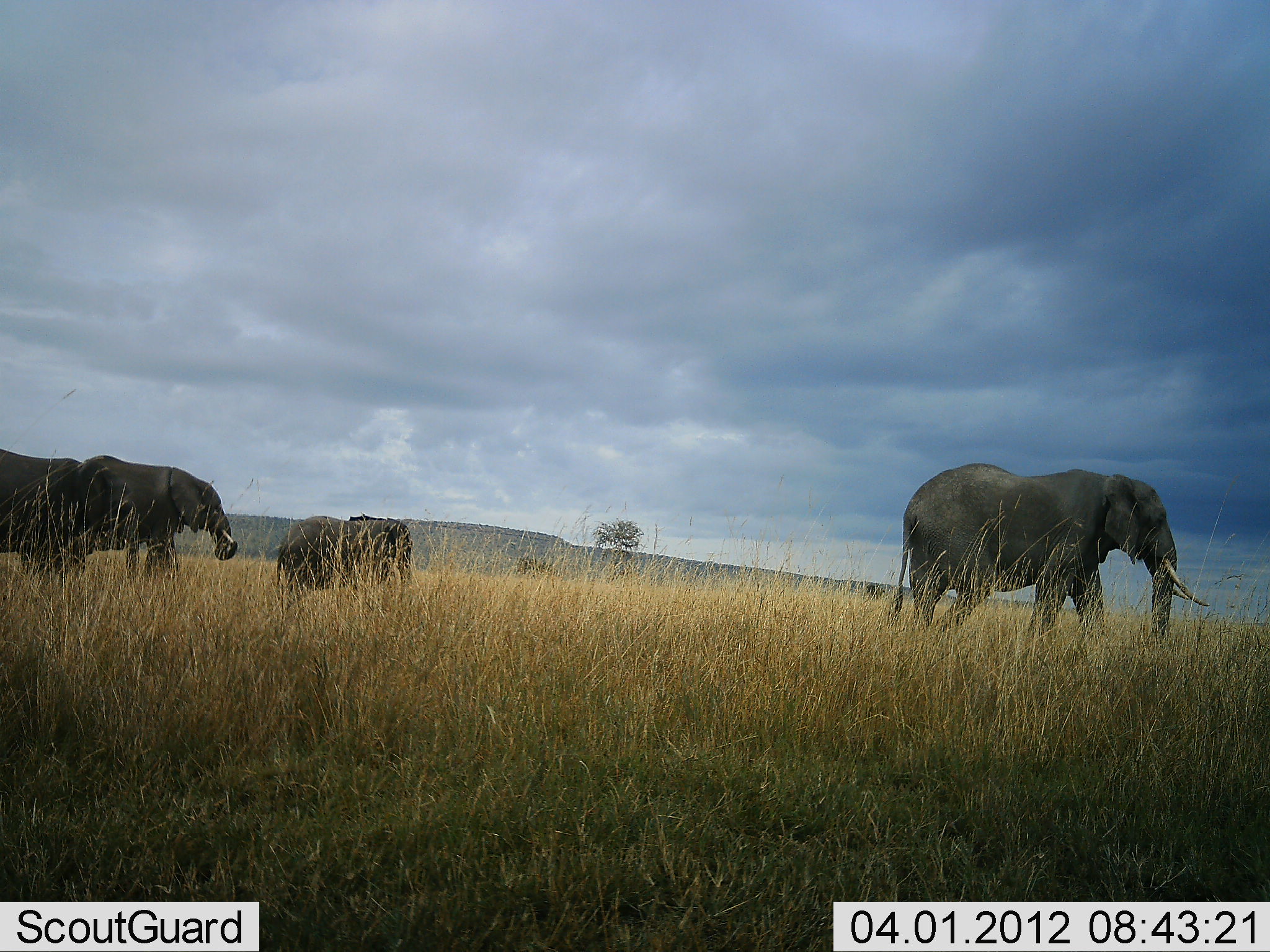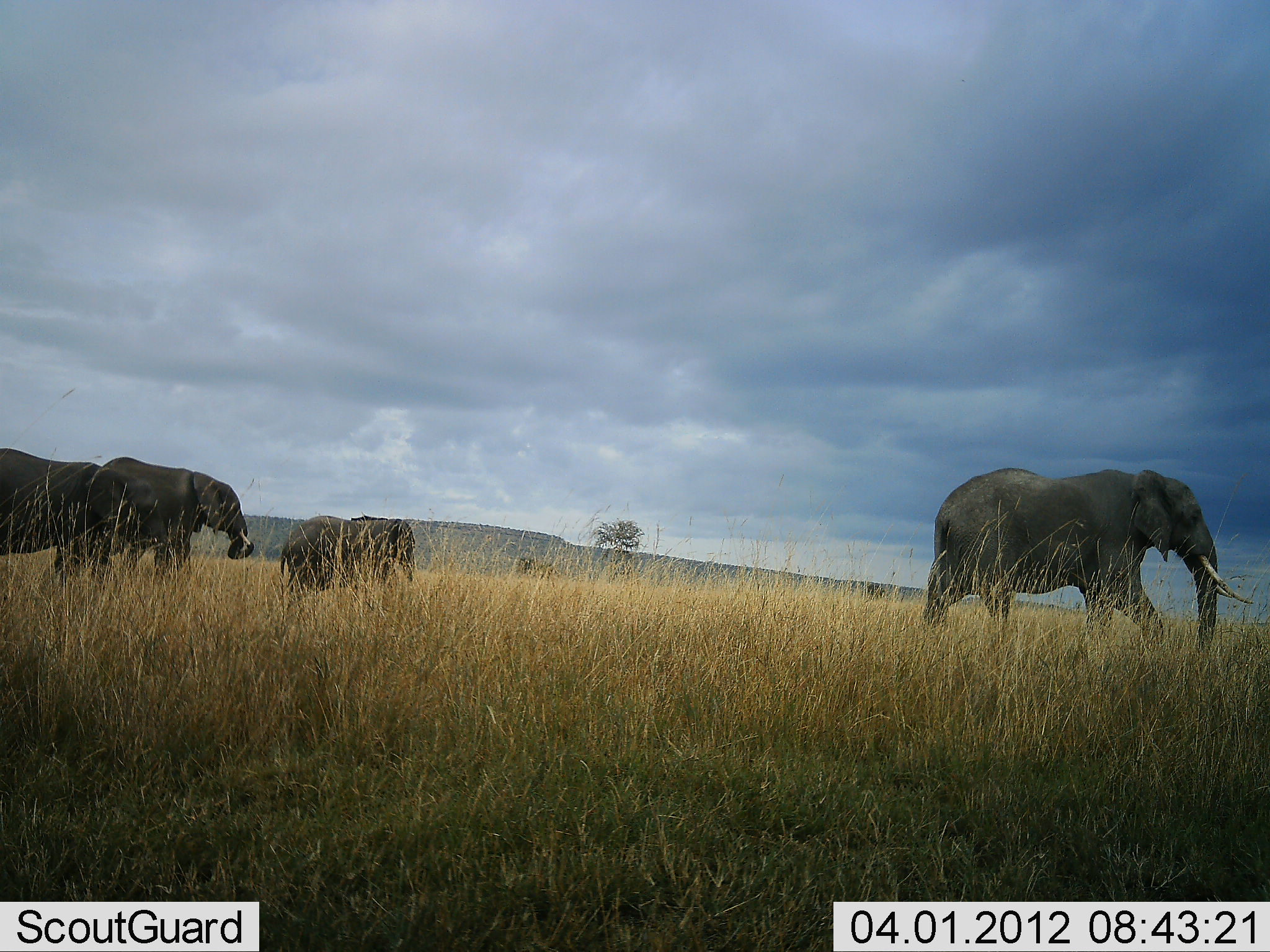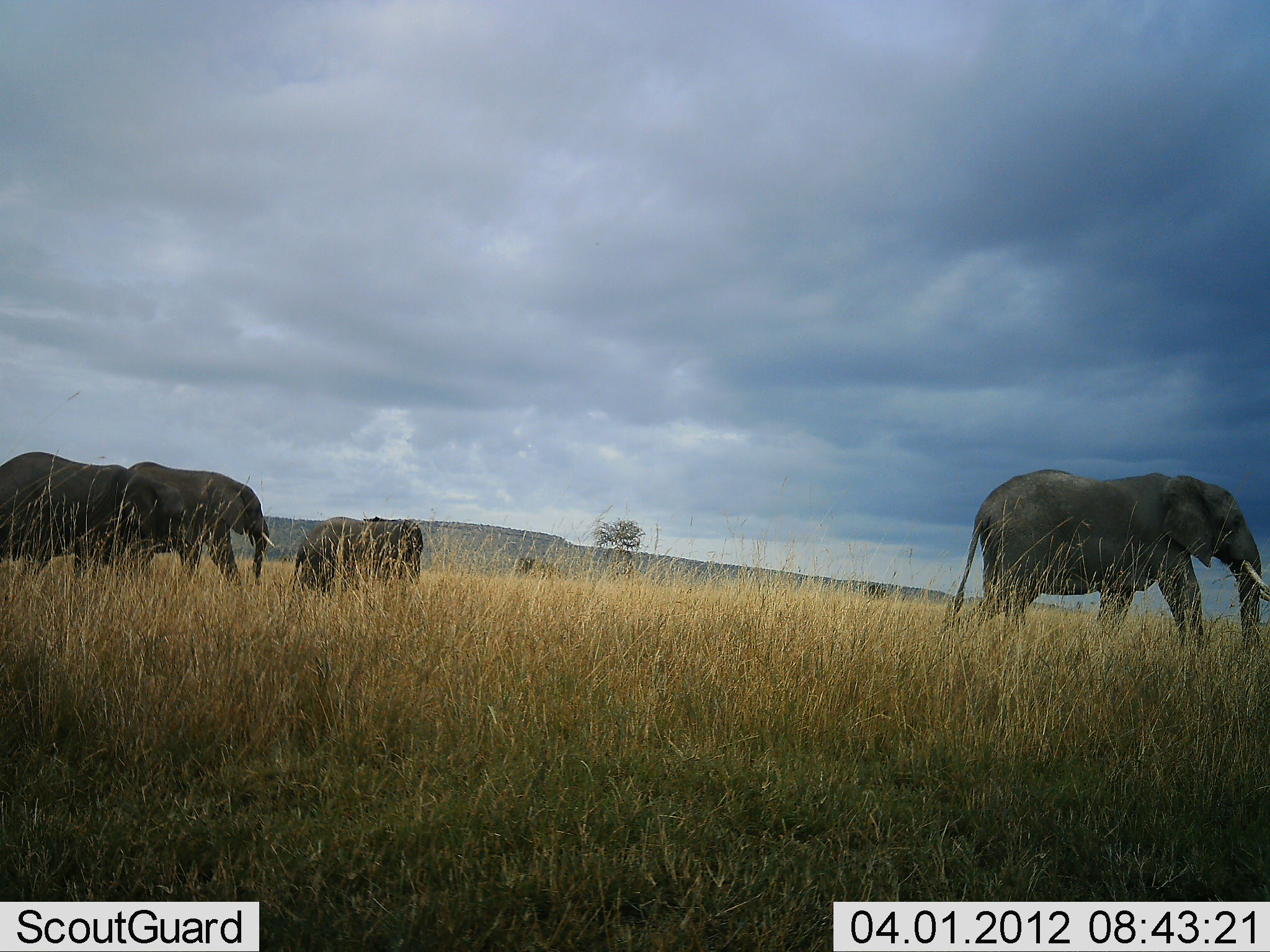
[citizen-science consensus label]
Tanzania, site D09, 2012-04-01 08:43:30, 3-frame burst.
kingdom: Animalia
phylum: Chordata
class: Mammalia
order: Proboscidea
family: Elephantidae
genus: Loxodonta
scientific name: Loxodonta africana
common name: african bush elephant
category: elephant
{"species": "elephant (african bush elephant) (Loxodonta africana)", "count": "4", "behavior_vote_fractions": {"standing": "0%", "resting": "0%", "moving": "100%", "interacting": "0%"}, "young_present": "19%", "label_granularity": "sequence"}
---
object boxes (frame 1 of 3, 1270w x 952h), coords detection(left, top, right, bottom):
animal: detection(888, 462, 1211, 657); detection(55, 454, 238, 597); detection(276, 514, 411, 618); detection(0, 447, 90, 595); detection(861, 582, 889, 602)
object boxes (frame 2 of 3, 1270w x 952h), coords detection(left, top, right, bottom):
animal: detection(919, 467, 1255, 675); detection(84, 456, 255, 591); detection(0, 447, 116, 597); detection(280, 515, 415, 606); detection(516, 555, 560, 586); detection(861, 581, 888, 603)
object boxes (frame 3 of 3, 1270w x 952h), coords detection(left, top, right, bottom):
animal: detection(938, 468, 1269, 677); detection(100, 460, 275, 595); detection(0, 450, 135, 597); detection(292, 516, 424, 608); detection(866, 582, 887, 600); detection(516, 556, 535, 575)